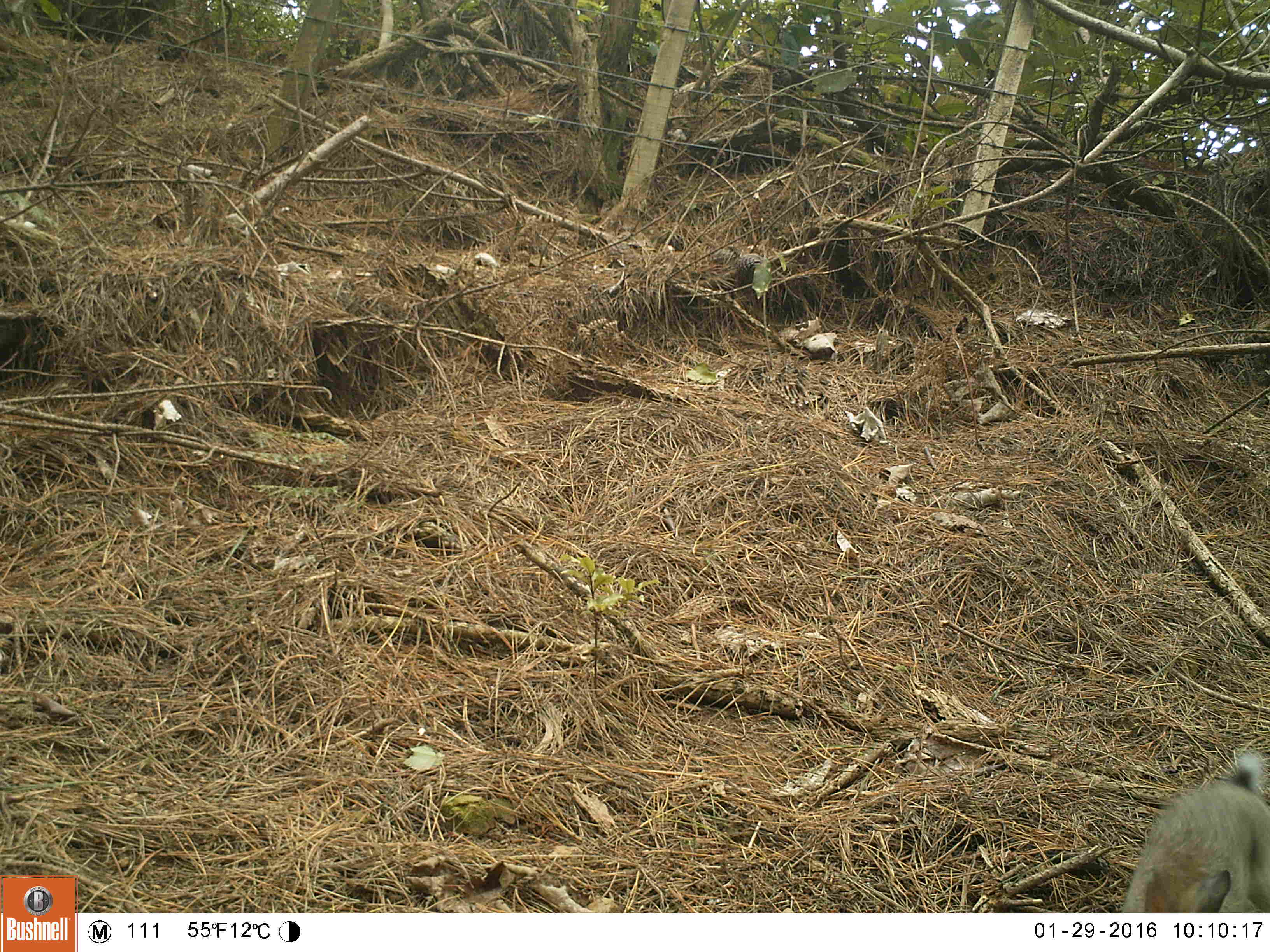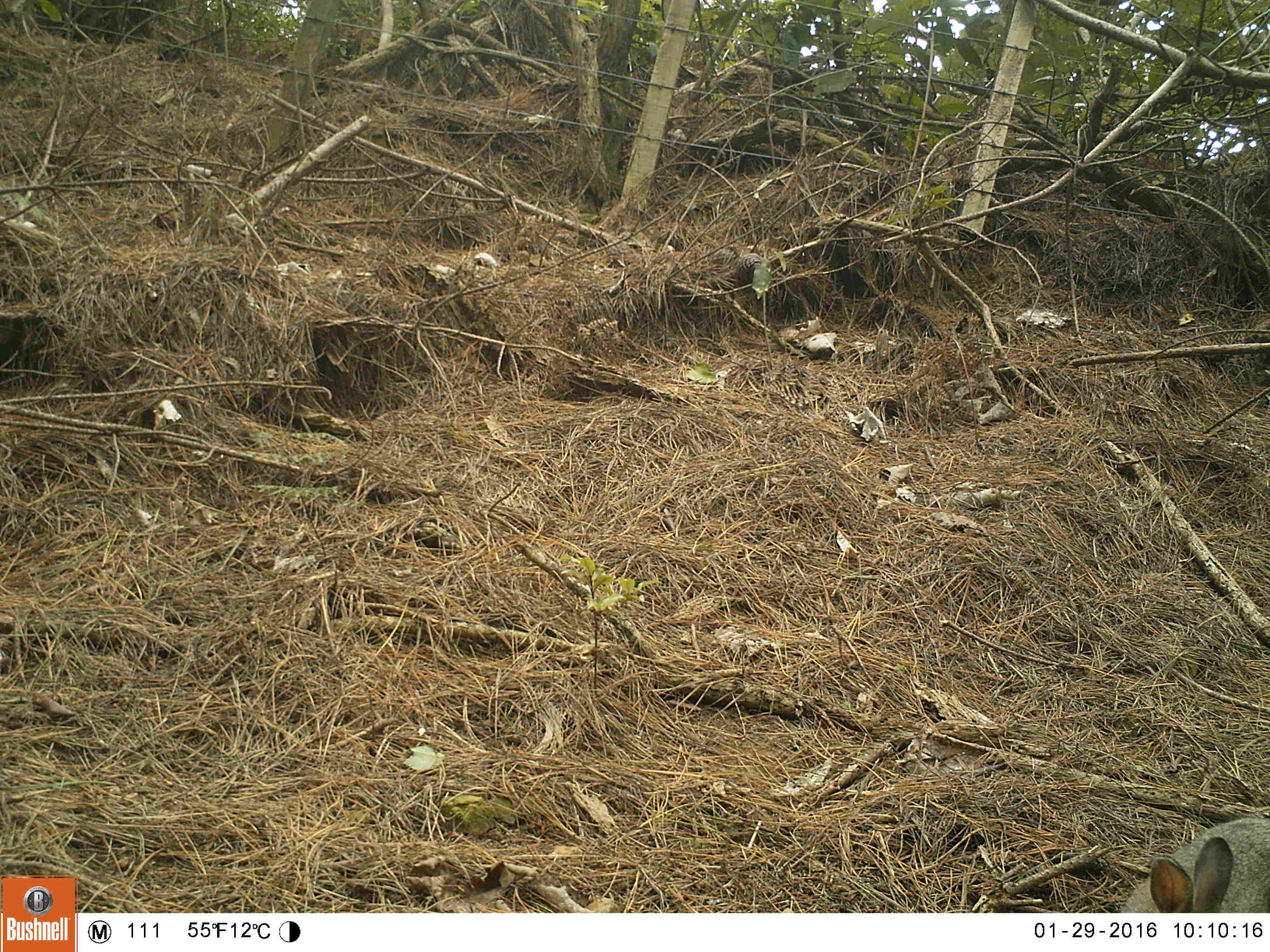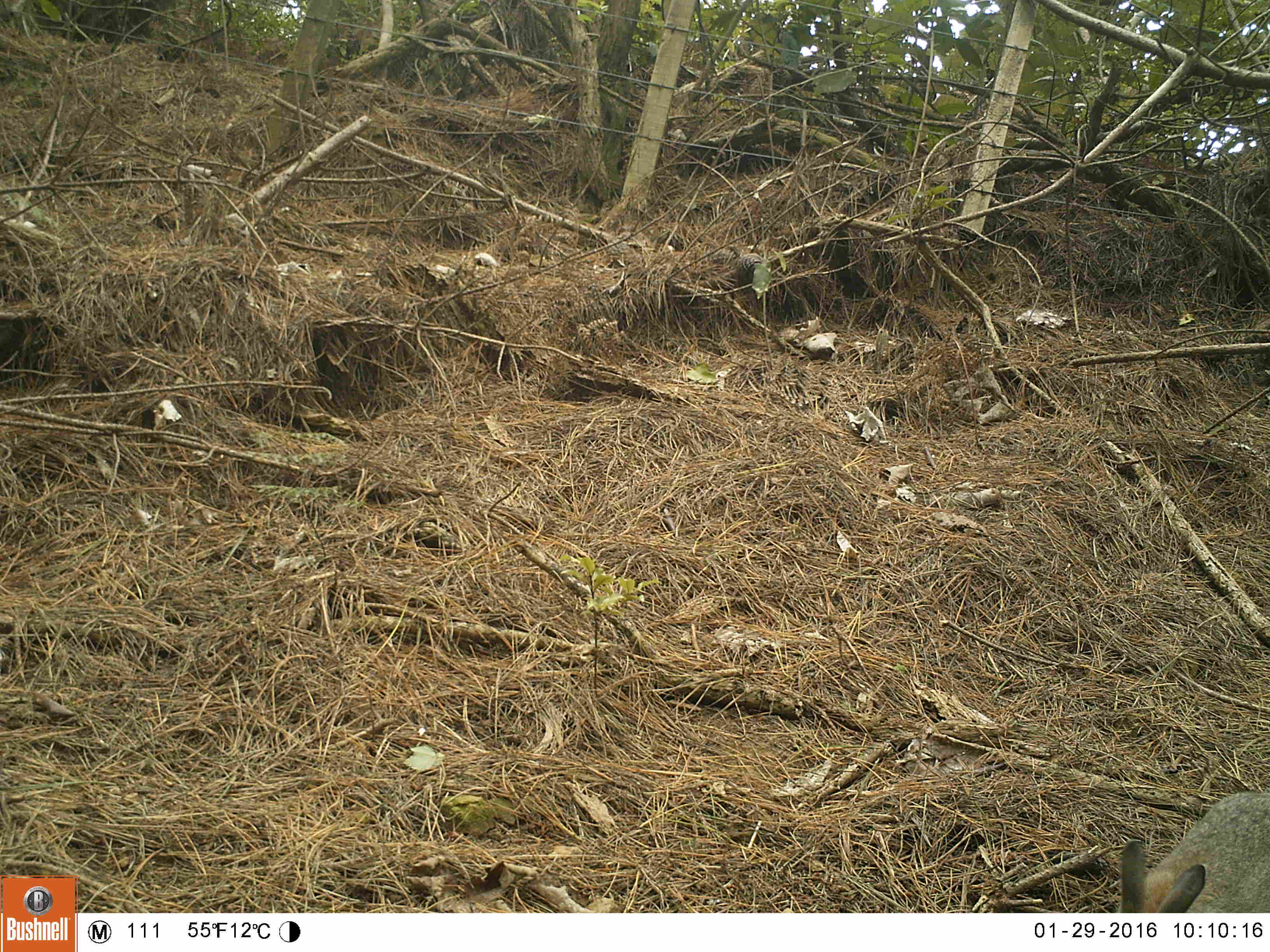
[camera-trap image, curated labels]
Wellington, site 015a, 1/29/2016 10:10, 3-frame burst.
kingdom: Animalia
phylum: Chordata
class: Mammalia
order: Lagomorpha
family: Leporidae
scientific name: Leporidae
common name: rabbit